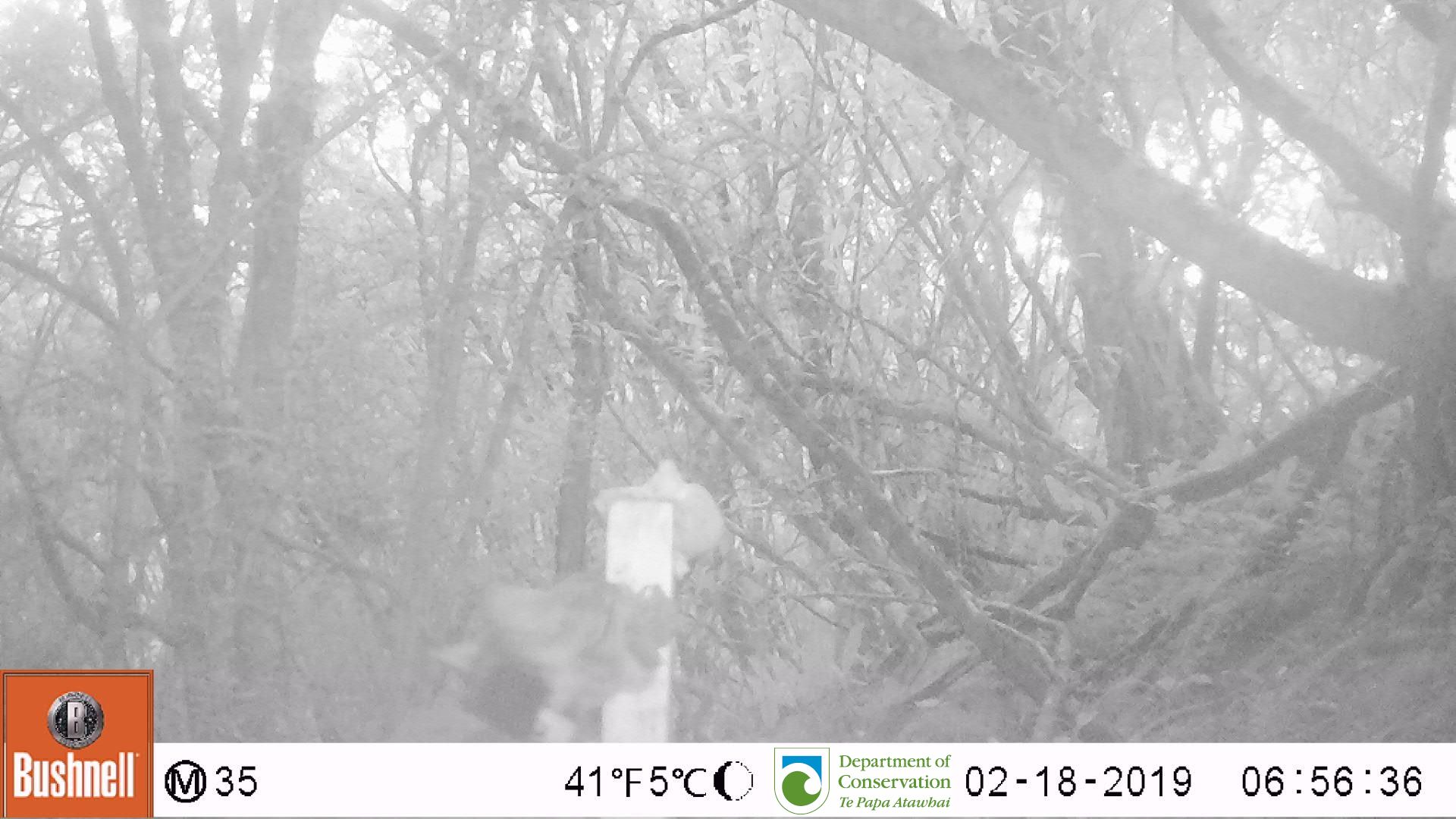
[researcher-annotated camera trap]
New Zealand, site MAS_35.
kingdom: Animalia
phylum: Chordata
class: Mammalia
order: Carnivora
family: Felidae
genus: Felis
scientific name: Felis catus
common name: domestic cat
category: cat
Cat (domestic cat) (Felis catus).